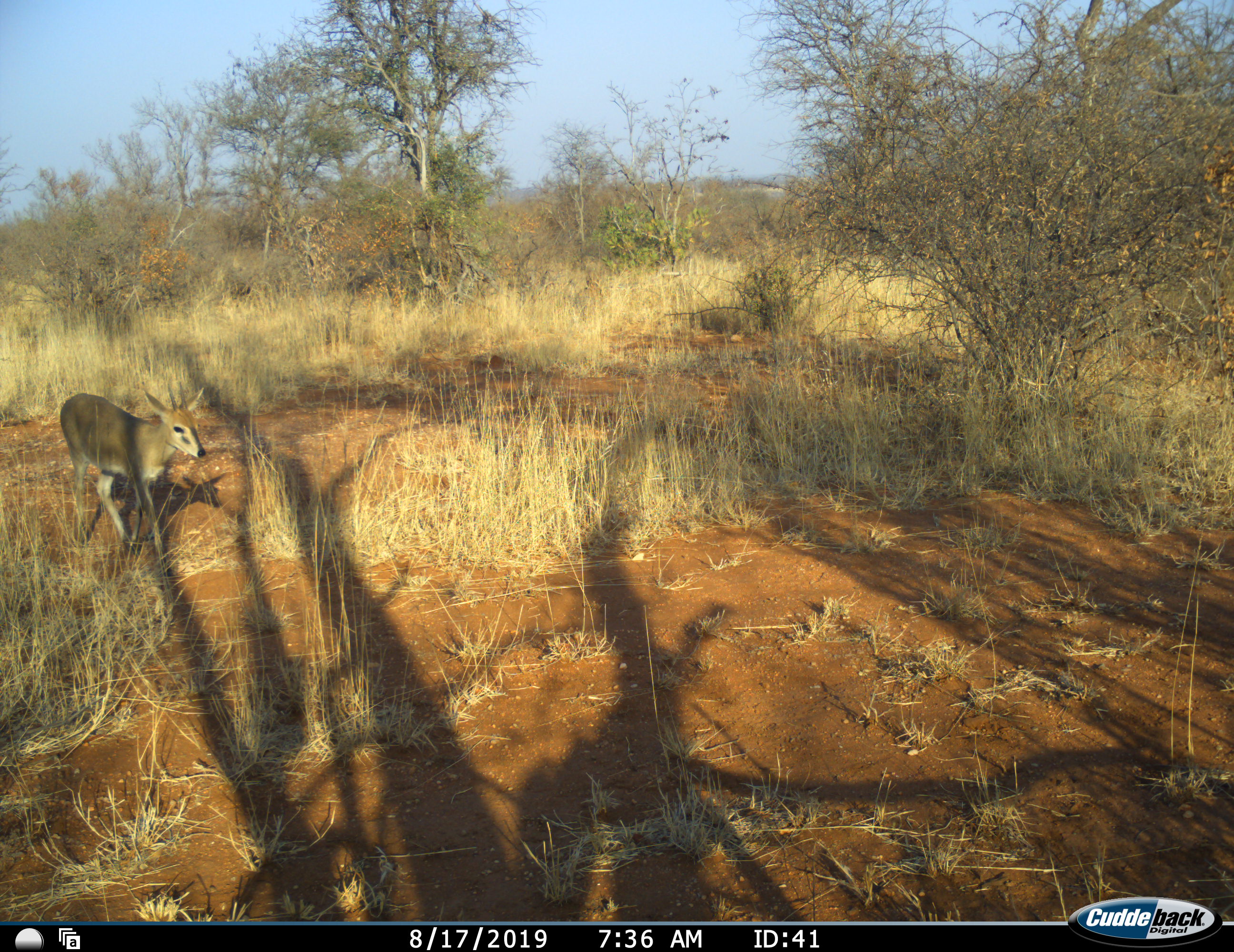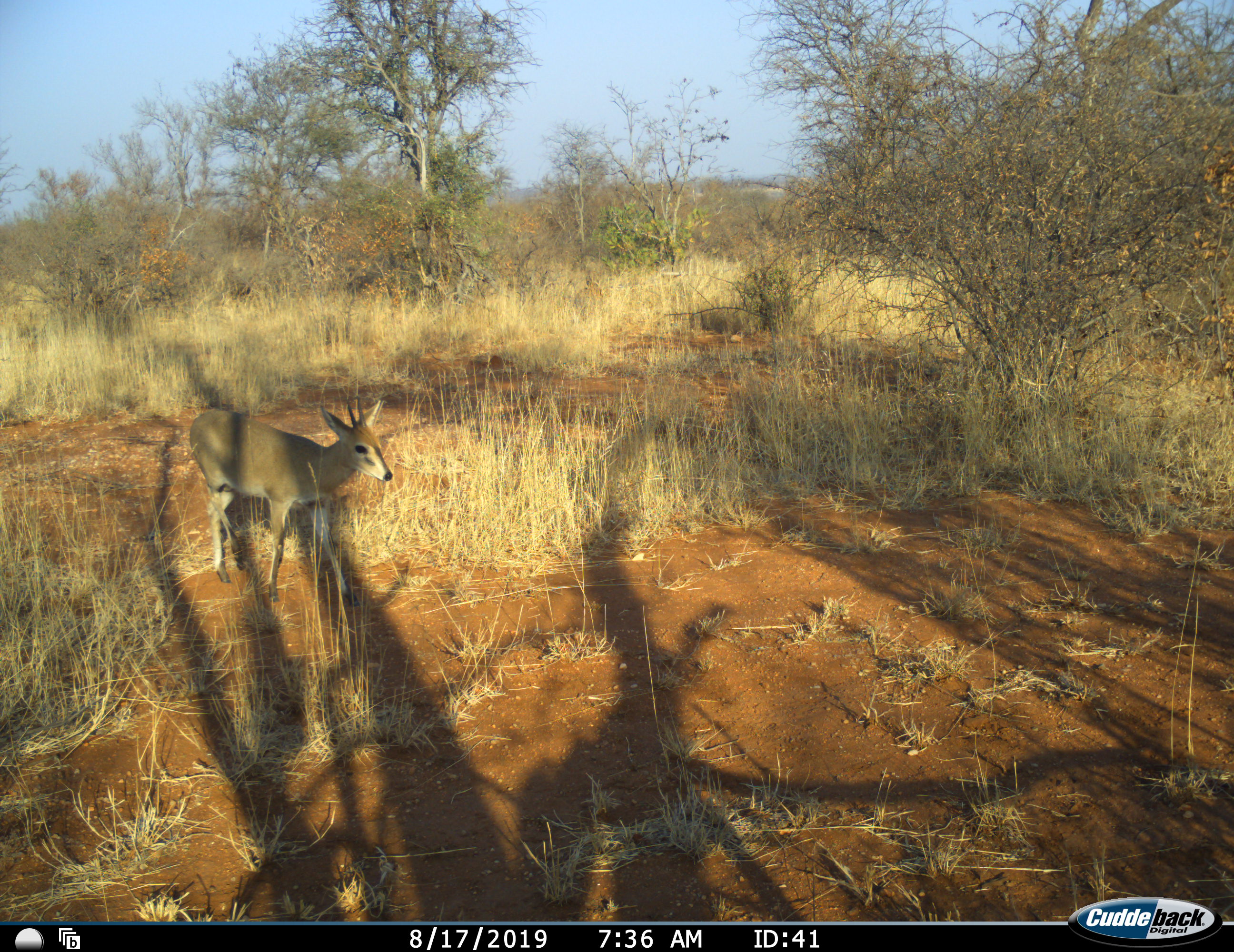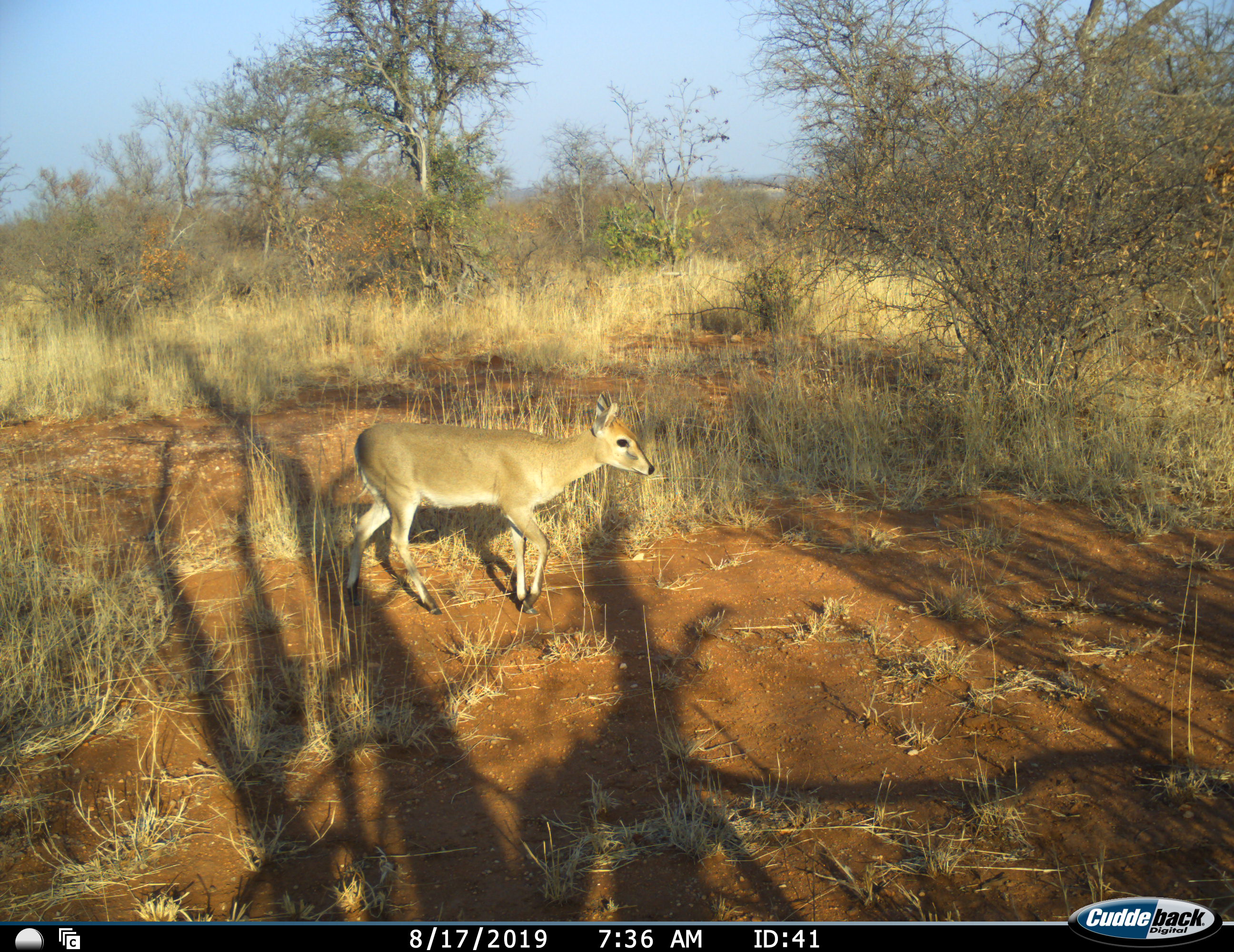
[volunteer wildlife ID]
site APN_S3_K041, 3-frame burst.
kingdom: Animalia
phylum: Chordata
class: Mammalia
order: Artiodactyla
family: Bovidae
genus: Sylvicapra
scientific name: Sylvicapra grimmia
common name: common duiker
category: duikercommongrey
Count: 1.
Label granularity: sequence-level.